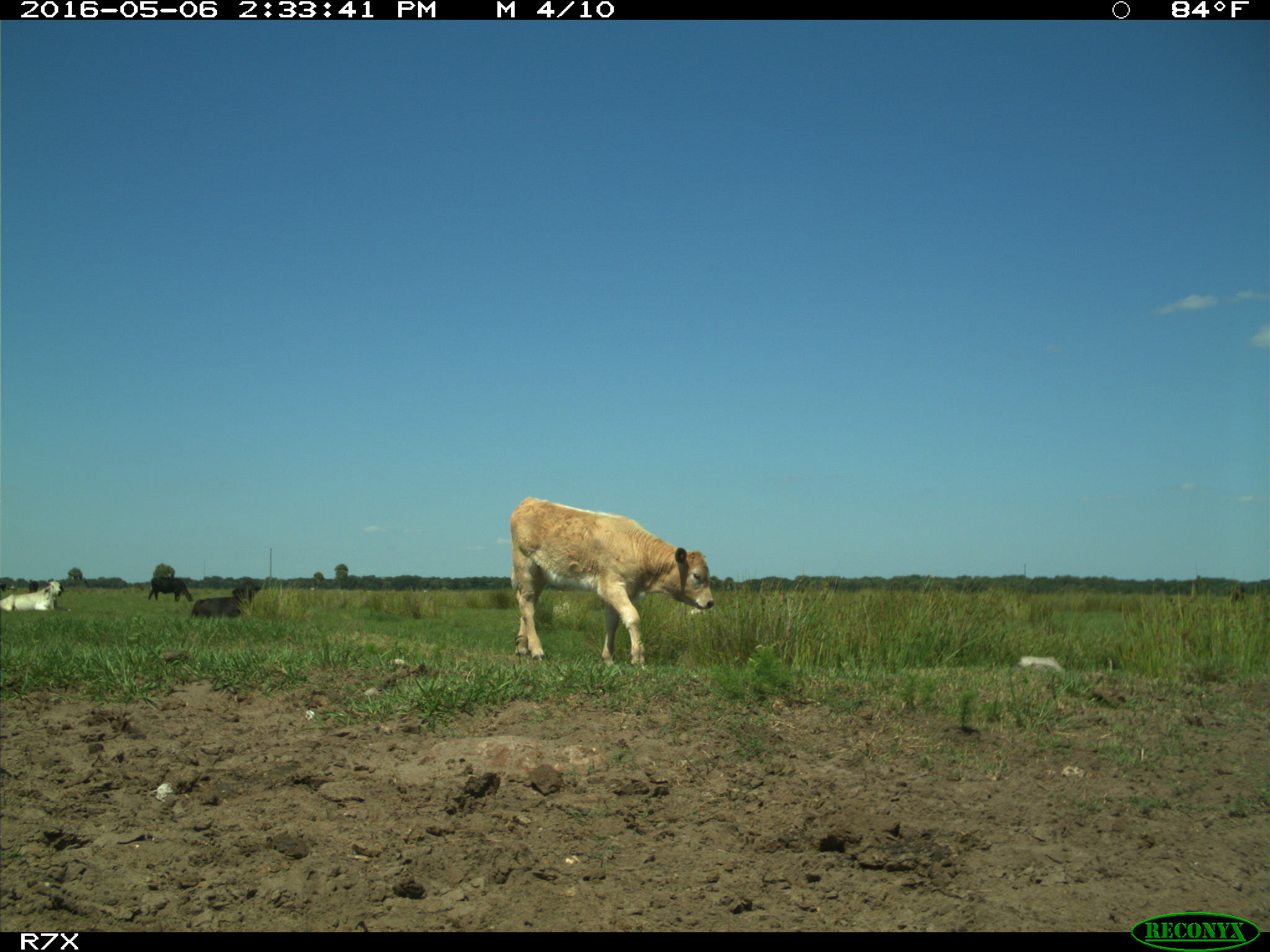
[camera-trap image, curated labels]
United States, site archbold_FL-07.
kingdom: Animalia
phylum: Chordata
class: Mammalia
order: Artiodactyla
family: Bovidae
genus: Bos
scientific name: Bos taurus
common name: domestic cow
Bos taurus (domestic cow).